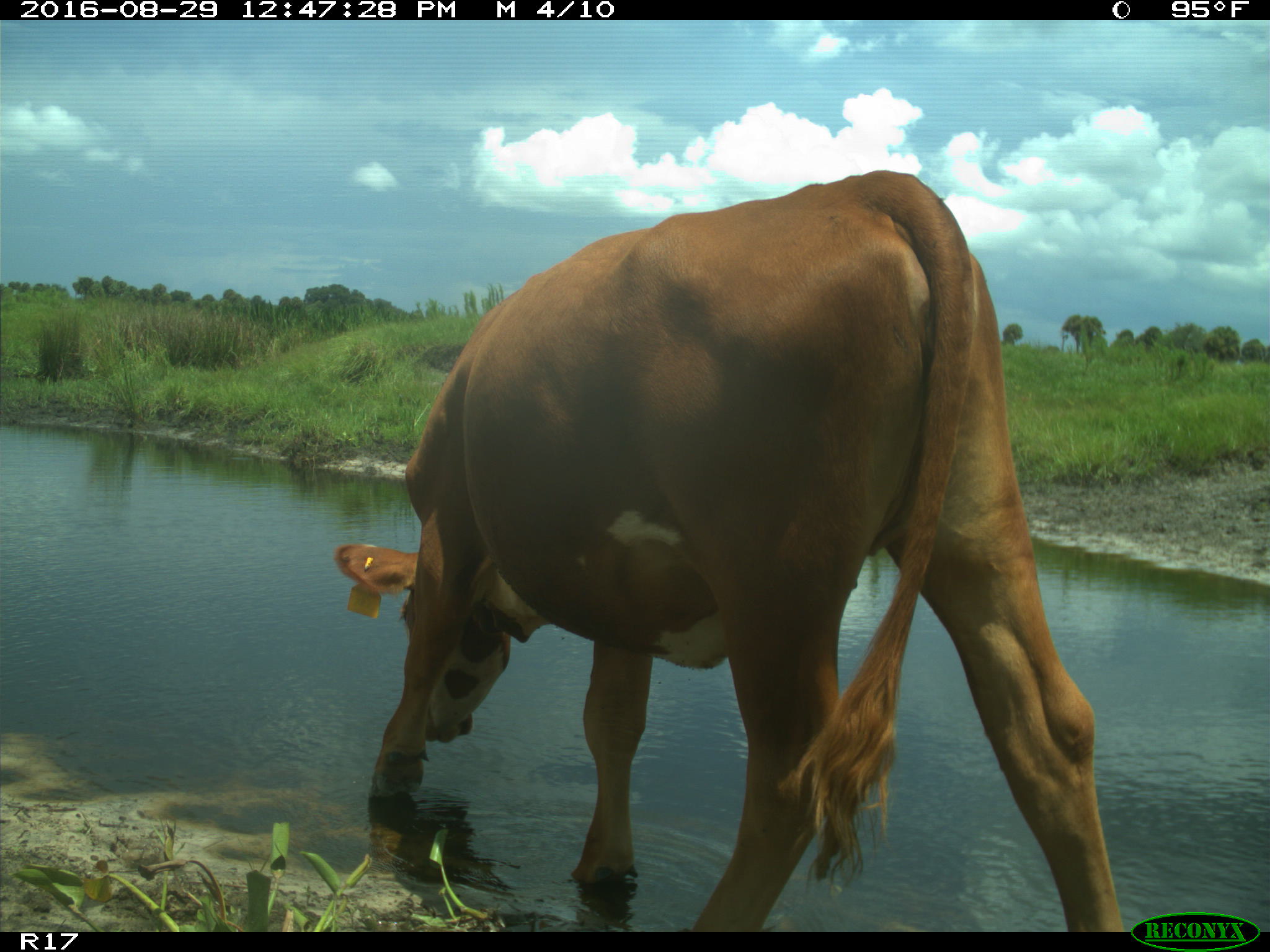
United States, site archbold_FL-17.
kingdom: Animalia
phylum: Chordata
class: Mammalia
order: Artiodactyla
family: Bovidae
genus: Bos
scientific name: Bos taurus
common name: domestic cow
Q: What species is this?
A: Bos taurus (domestic cow).